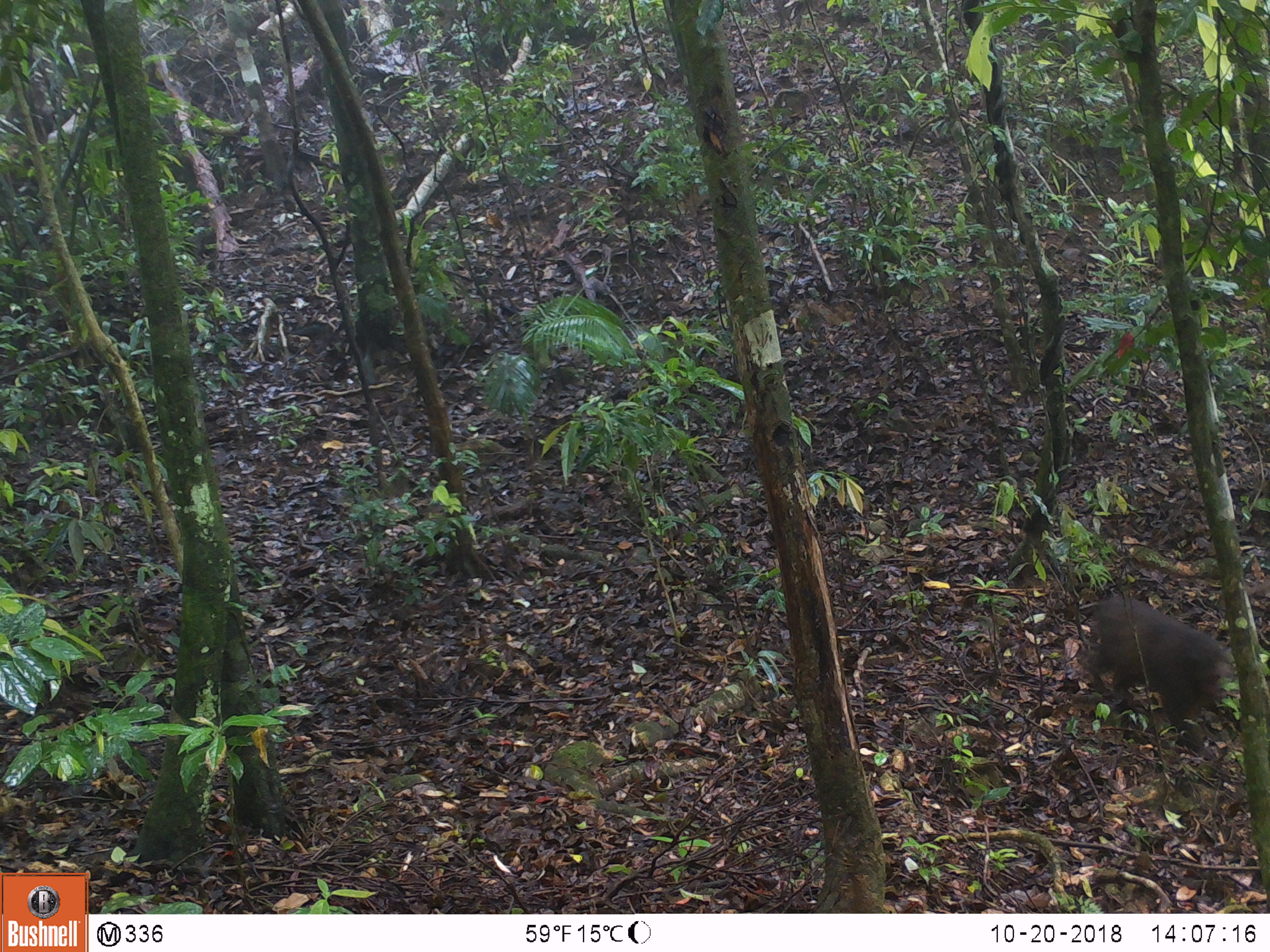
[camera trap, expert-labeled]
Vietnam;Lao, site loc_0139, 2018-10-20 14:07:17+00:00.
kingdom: Animalia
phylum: Chordata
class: Mammalia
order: Primates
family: Cercopithecidae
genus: Macaca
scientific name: Macaca arctoides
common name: stump-tailed macaque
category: stump tailed macaque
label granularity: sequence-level